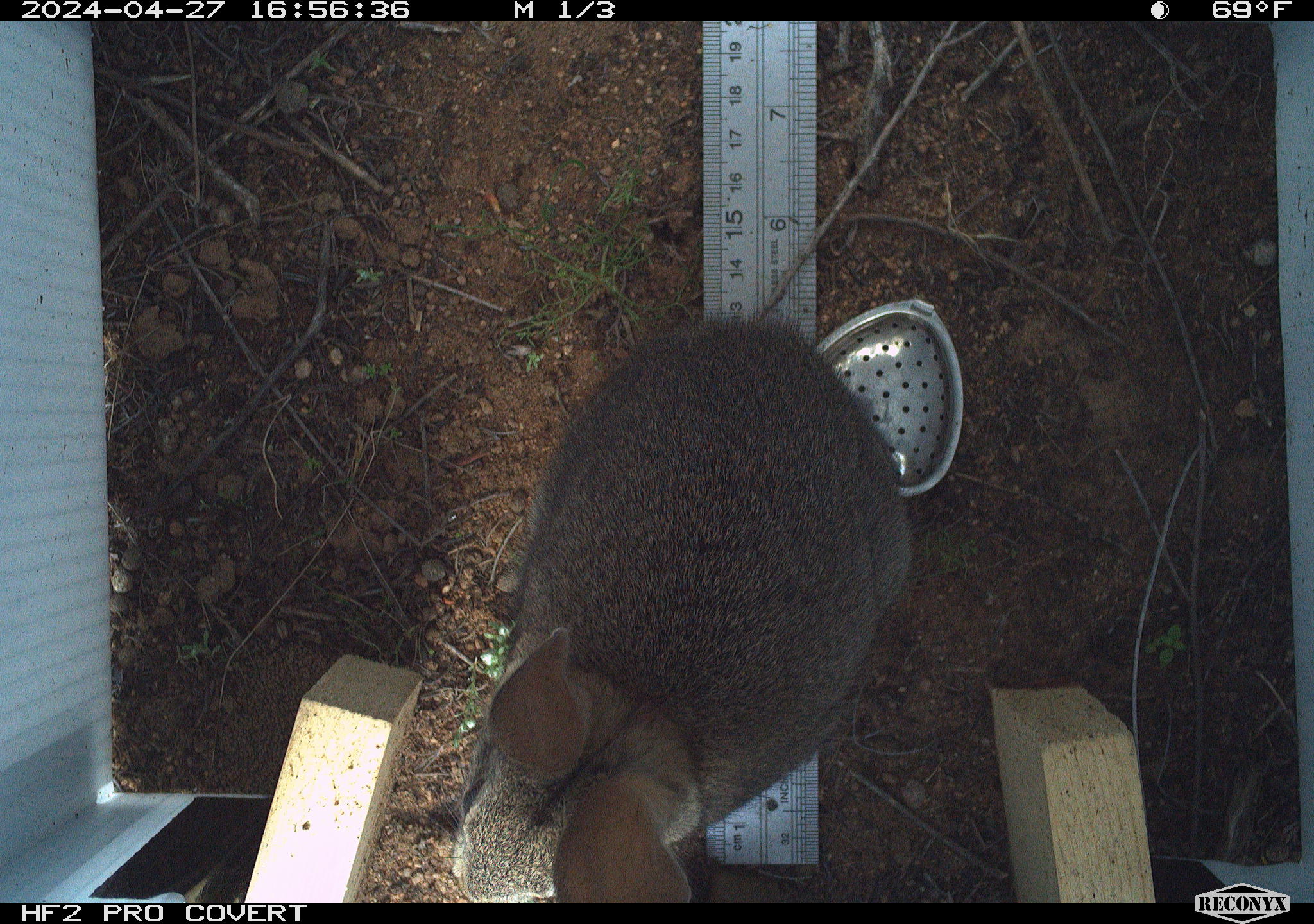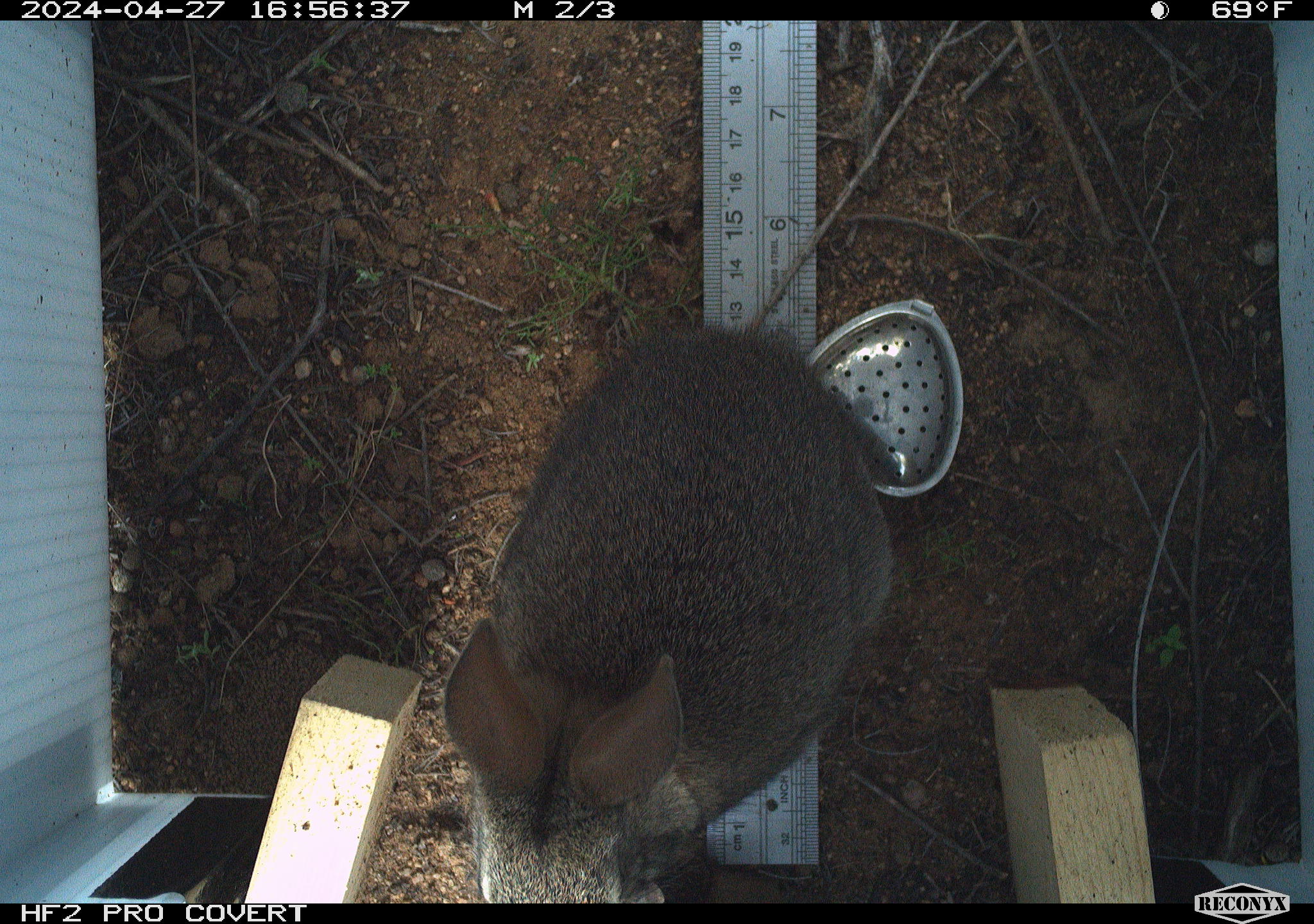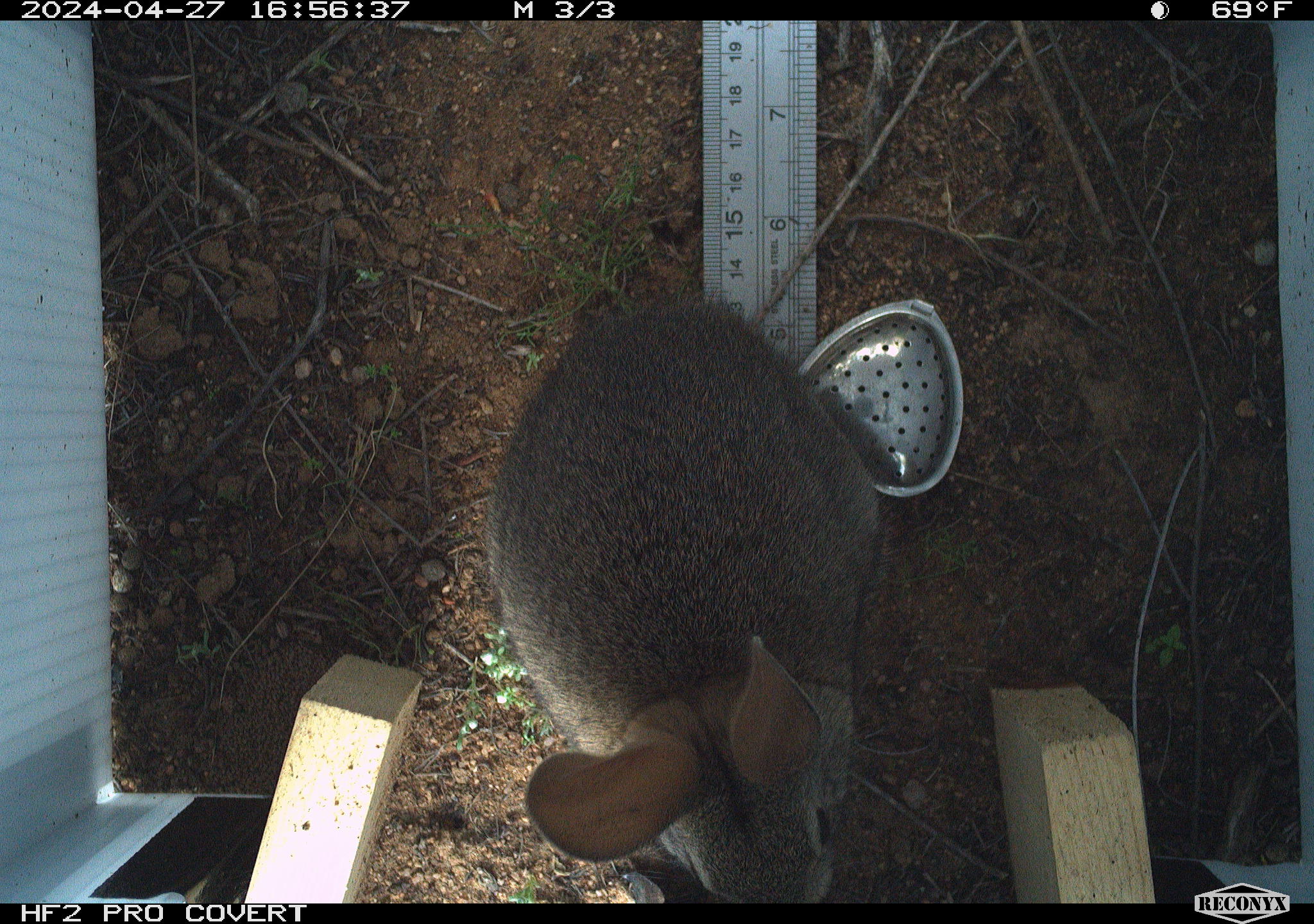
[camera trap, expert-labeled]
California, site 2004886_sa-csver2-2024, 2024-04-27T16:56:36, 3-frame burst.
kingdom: Animalia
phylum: Chordata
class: Mammalia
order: Lagomorpha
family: Leporidae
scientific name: Leporidae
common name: rabbit or hare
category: rabbit and hare family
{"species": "rabbit and hare family (rabbit or hare) (Leporidae)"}